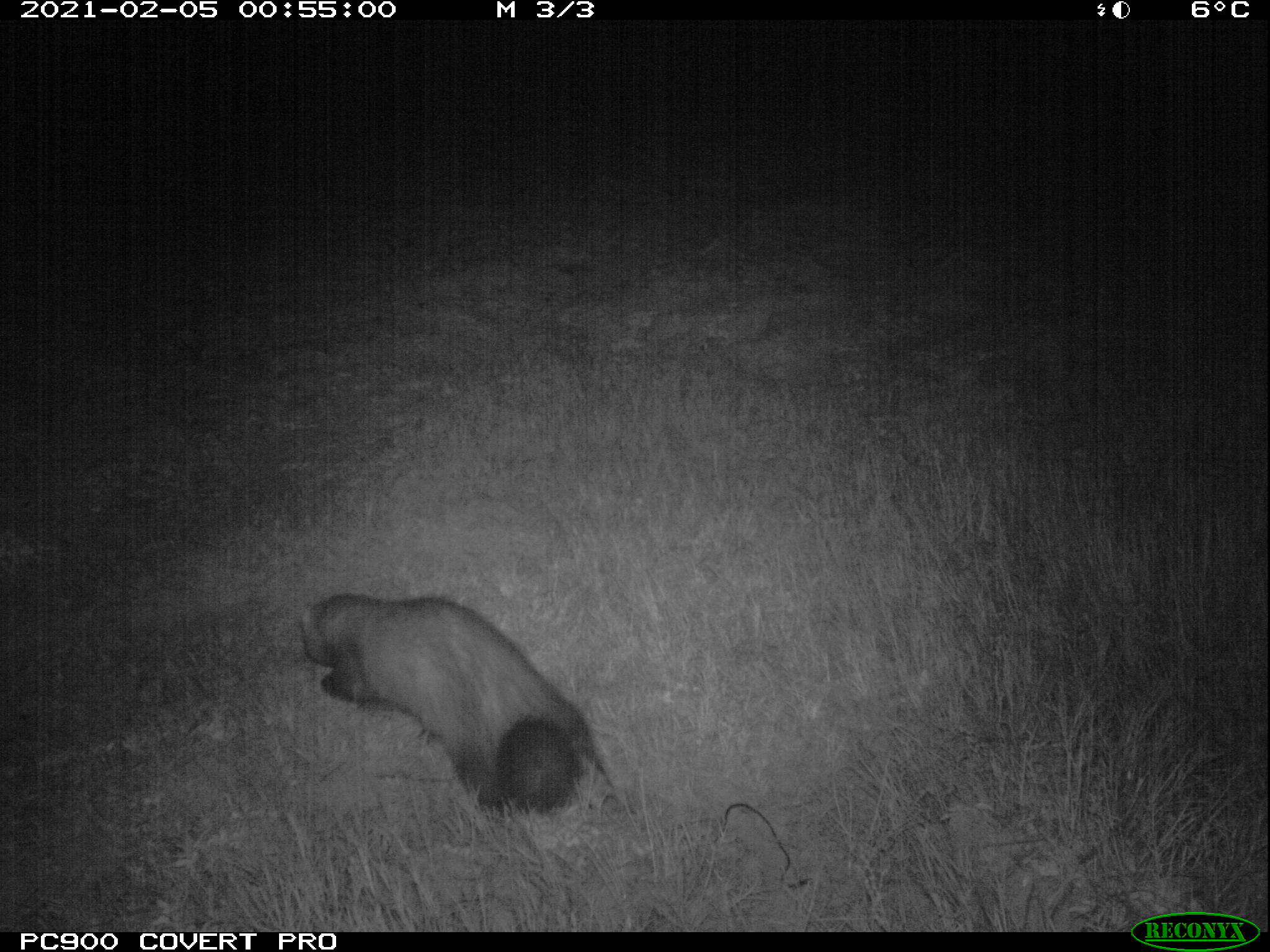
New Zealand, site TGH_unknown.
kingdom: Animalia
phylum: Chordata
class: Mammalia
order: Carnivora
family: Mustelidae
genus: Mustela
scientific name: Mustela furo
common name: ferret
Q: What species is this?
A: Ferret (Mustela furo).